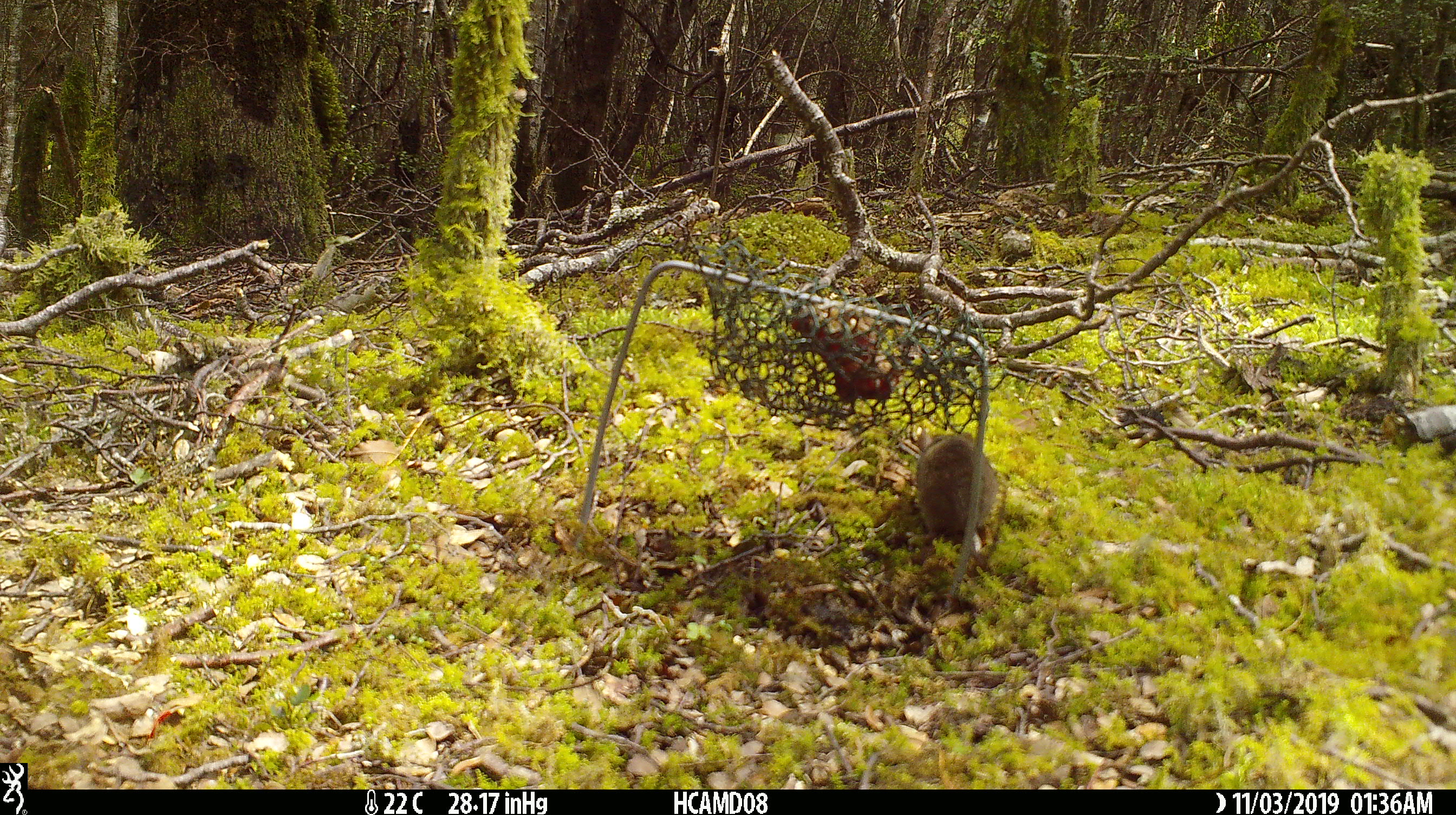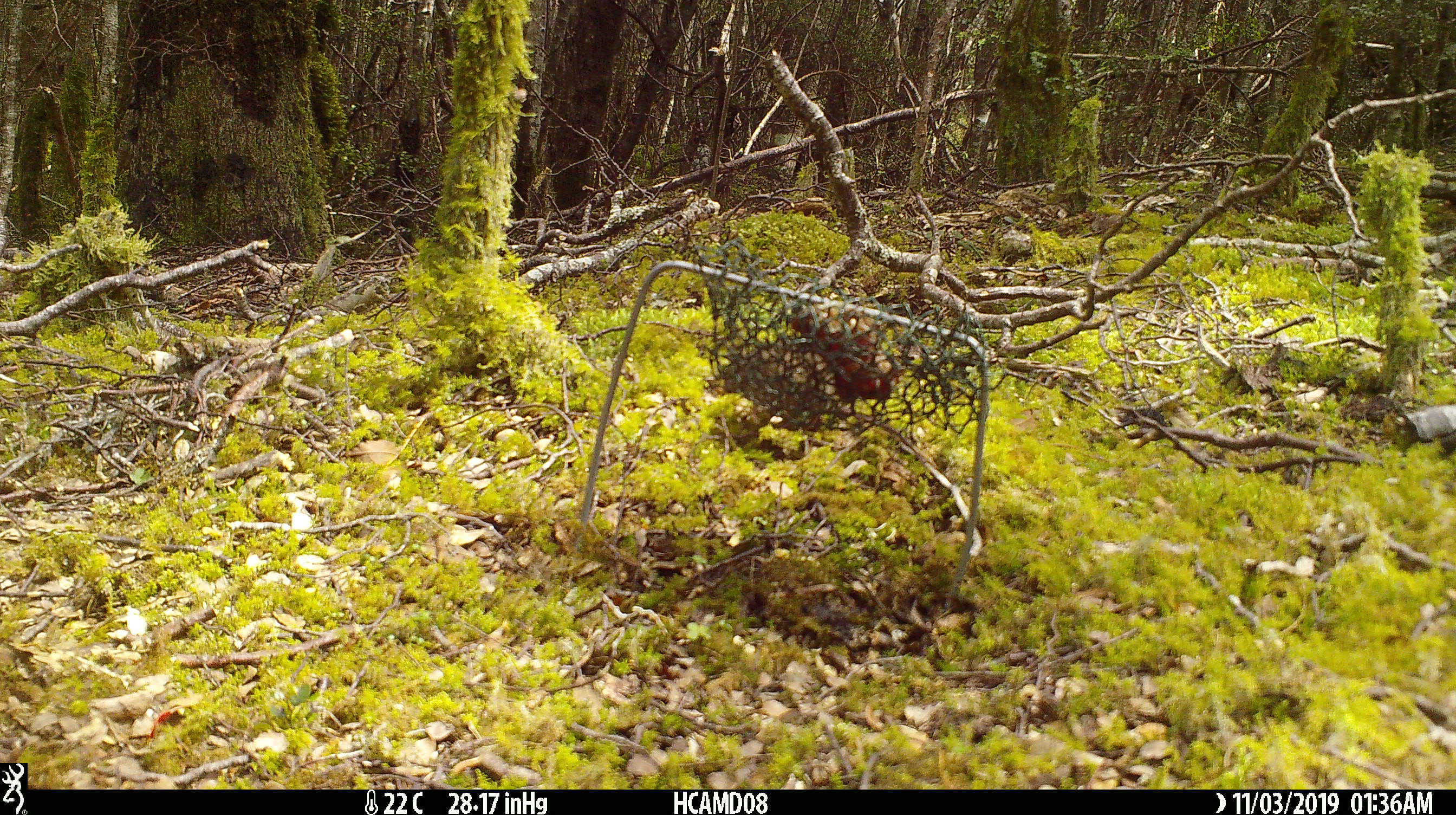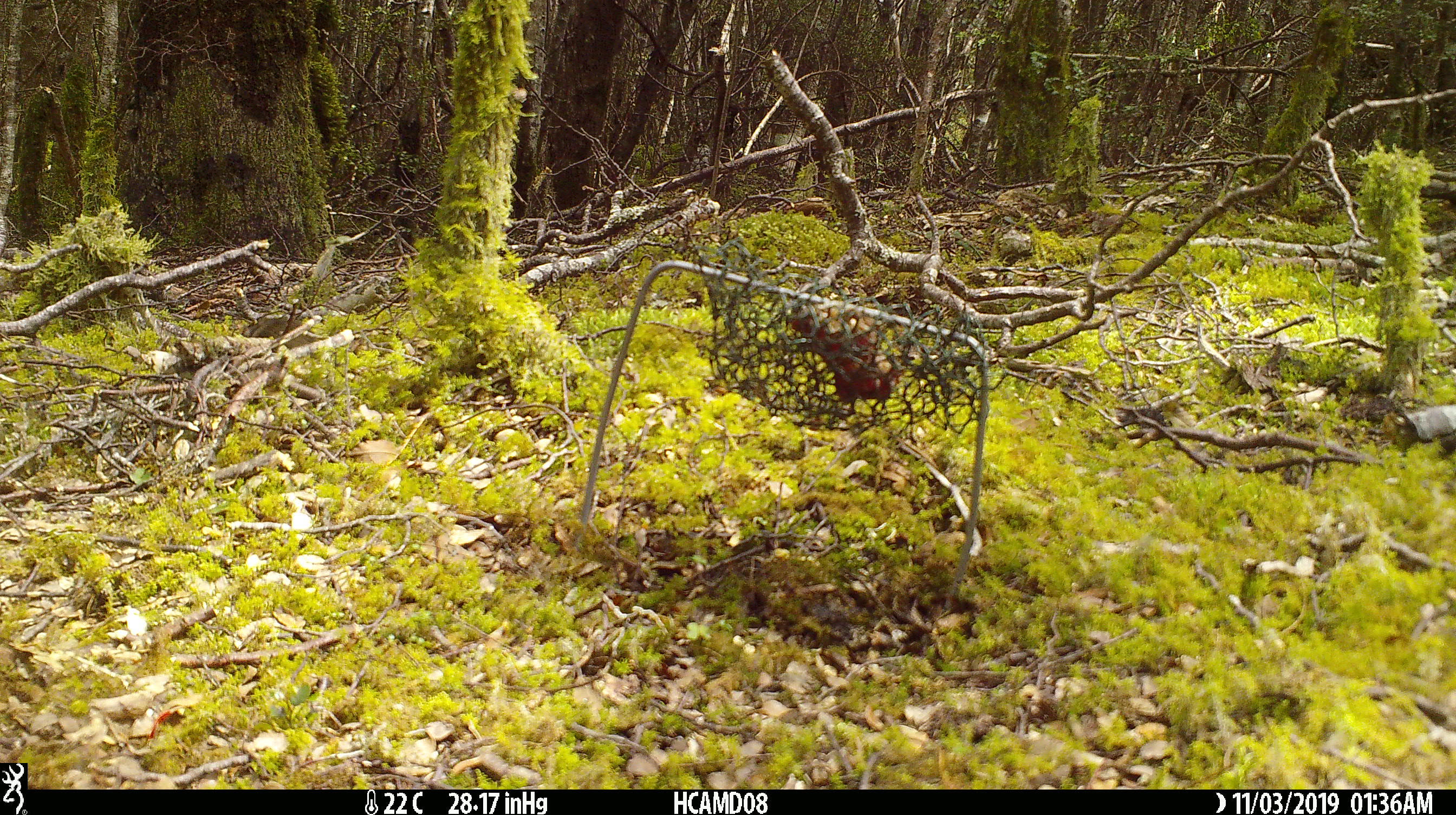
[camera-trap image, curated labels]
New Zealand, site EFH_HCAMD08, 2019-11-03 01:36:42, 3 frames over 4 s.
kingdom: Animalia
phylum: Chordata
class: Mammalia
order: Rodentia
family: Muridae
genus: Mus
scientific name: Mus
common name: mouse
Mouse (Mus).